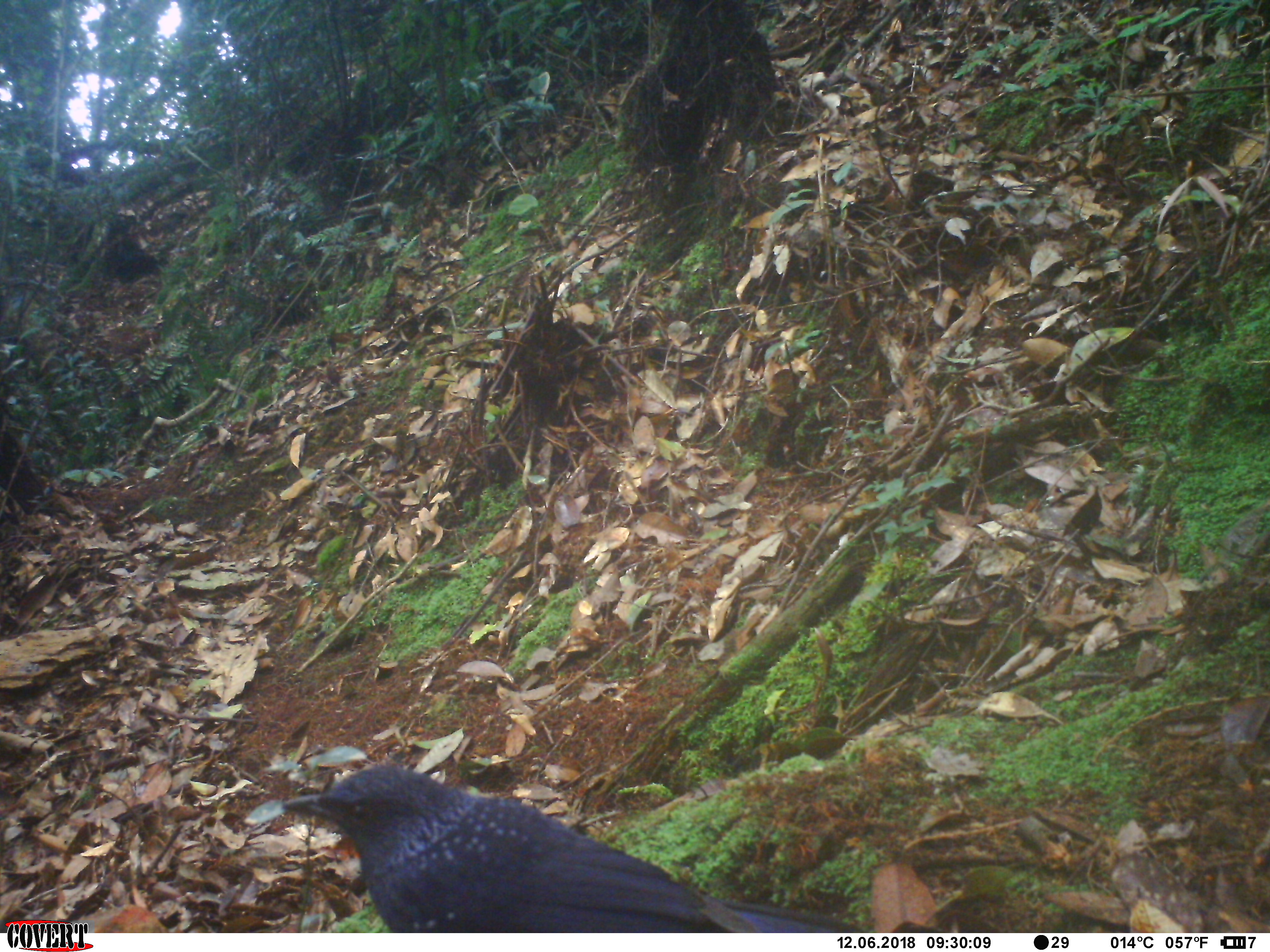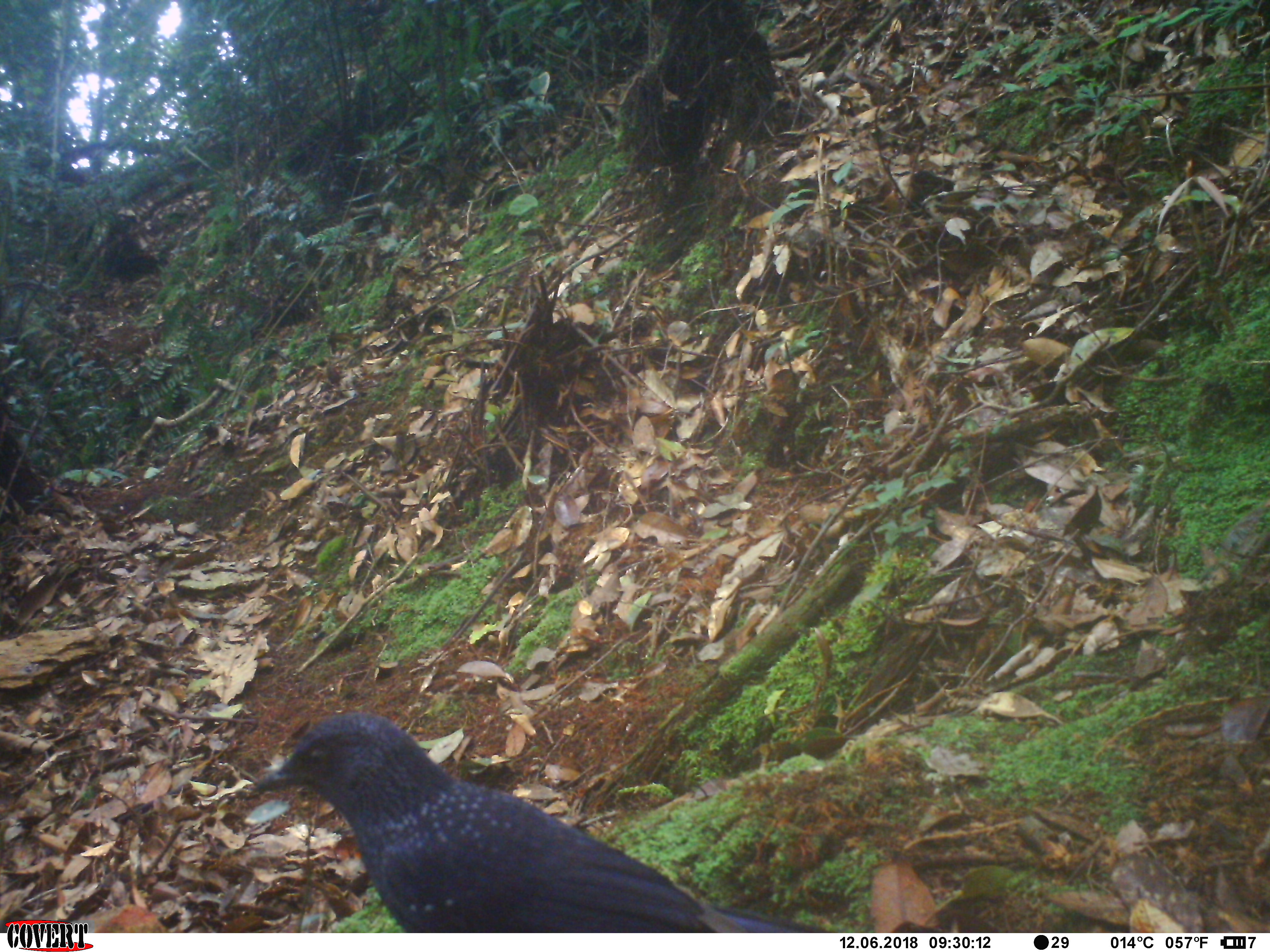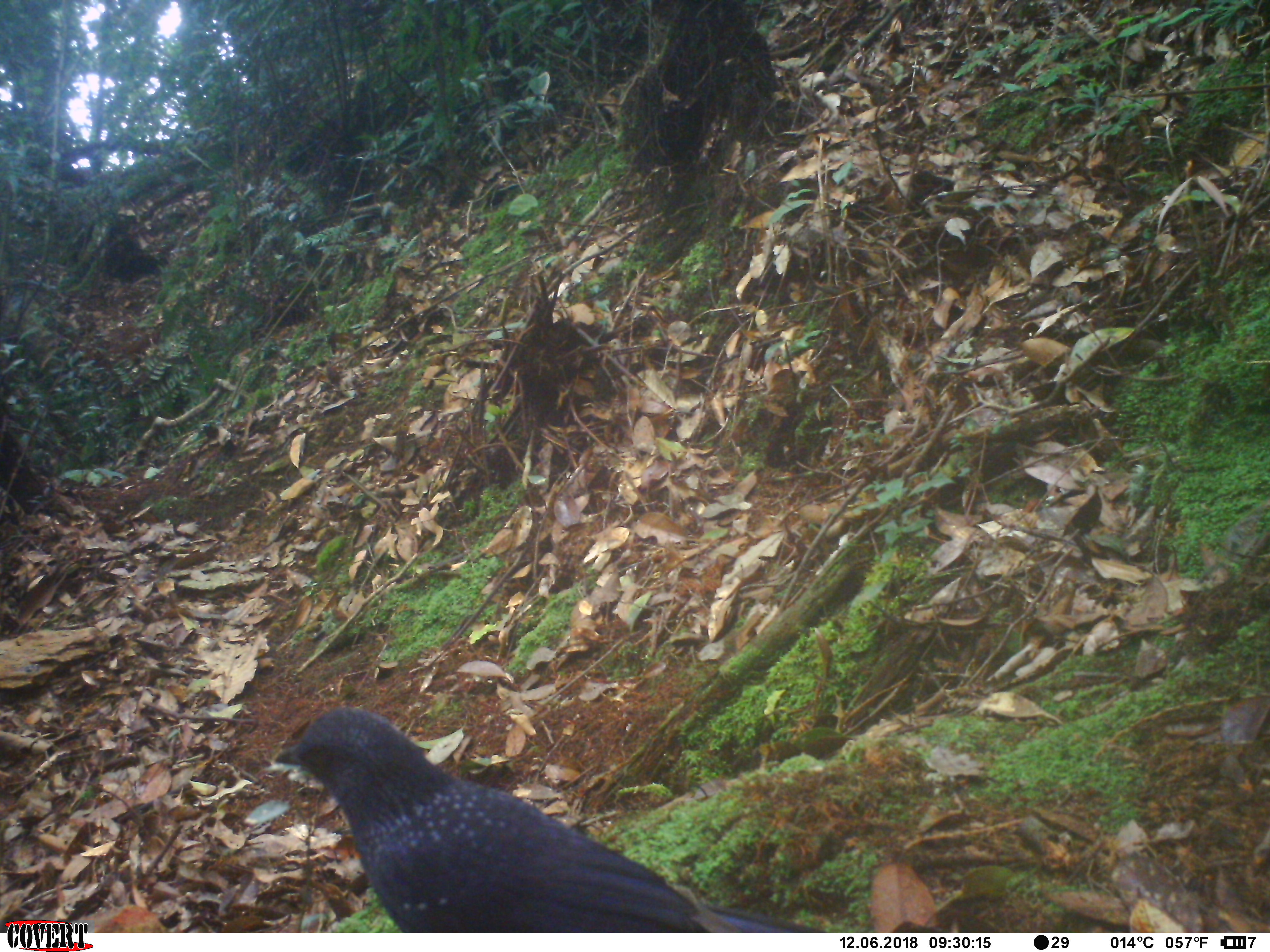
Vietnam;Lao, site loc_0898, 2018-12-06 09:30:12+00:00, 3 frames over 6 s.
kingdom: Animalia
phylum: Chordata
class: Aves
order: Passeriformes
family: Muscicapidae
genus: Myophonus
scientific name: Myophonus caeruleus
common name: blue whistling thrush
Blue whistling thrush (Myophonus caeruleus). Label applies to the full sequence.